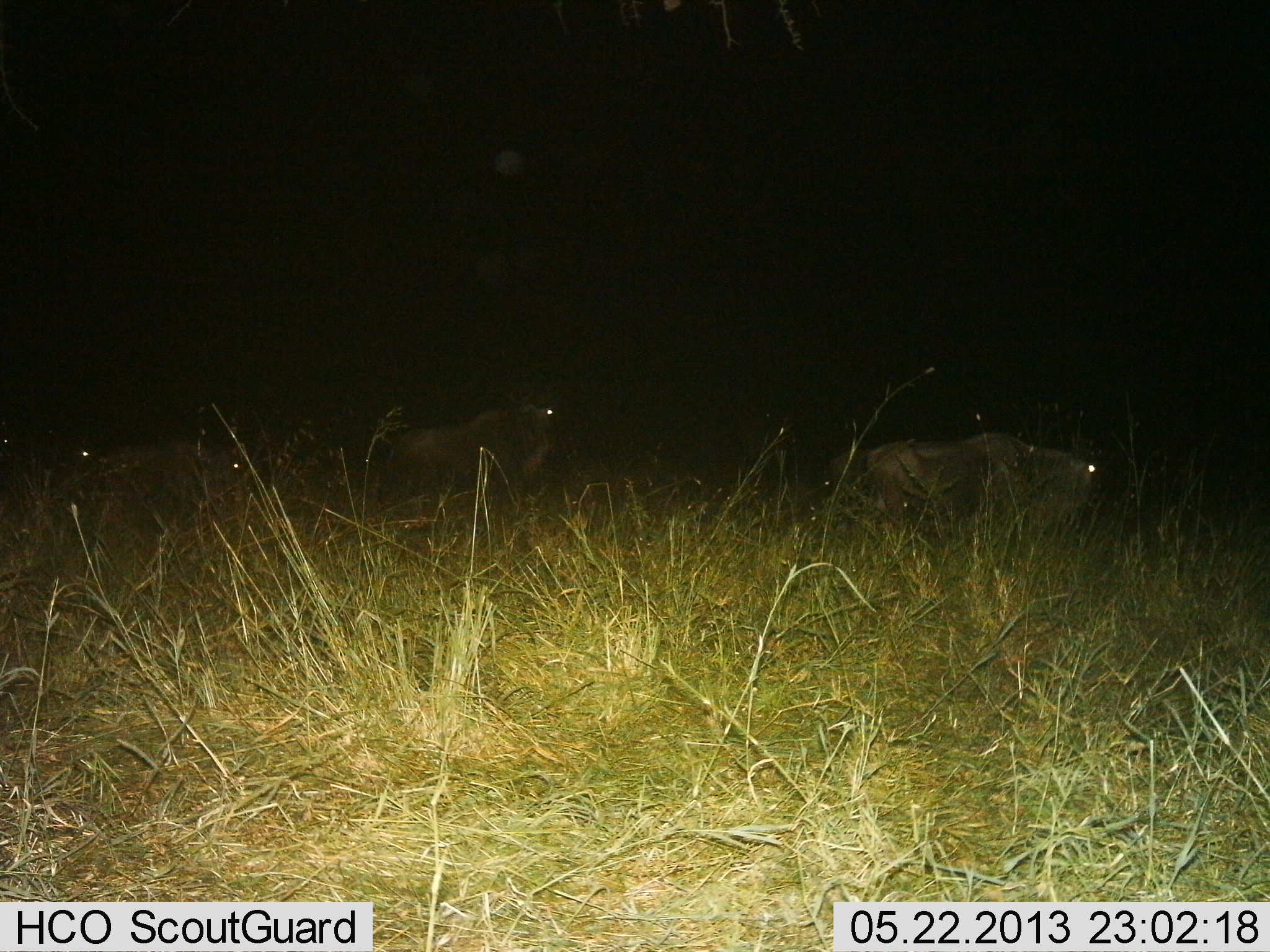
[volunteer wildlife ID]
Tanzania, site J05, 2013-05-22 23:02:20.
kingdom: Animalia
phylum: Chordata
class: Mammalia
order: Artiodactyla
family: Bovidae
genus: Connochaetes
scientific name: Connochaetes taurinus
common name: blue wildebeest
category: wildebeest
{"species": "wildebeest (blue wildebeest) (Connochaetes taurinus)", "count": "4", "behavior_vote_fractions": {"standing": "38%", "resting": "19%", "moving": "44%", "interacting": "0%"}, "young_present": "0%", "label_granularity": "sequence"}